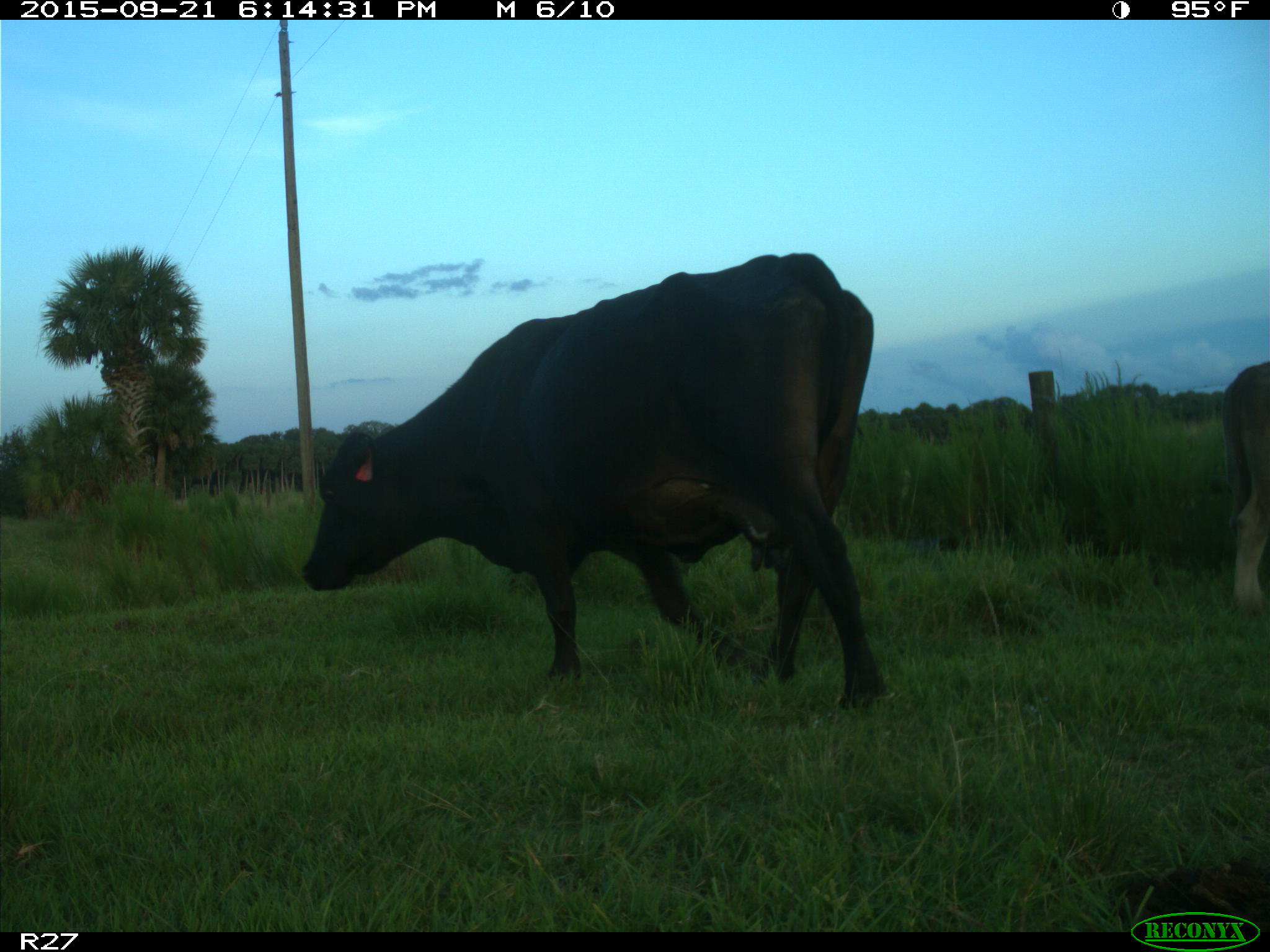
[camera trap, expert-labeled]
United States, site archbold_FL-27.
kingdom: Animalia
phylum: Chordata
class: Mammalia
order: Artiodactyla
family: Bovidae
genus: Bos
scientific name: Bos taurus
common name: domestic cow